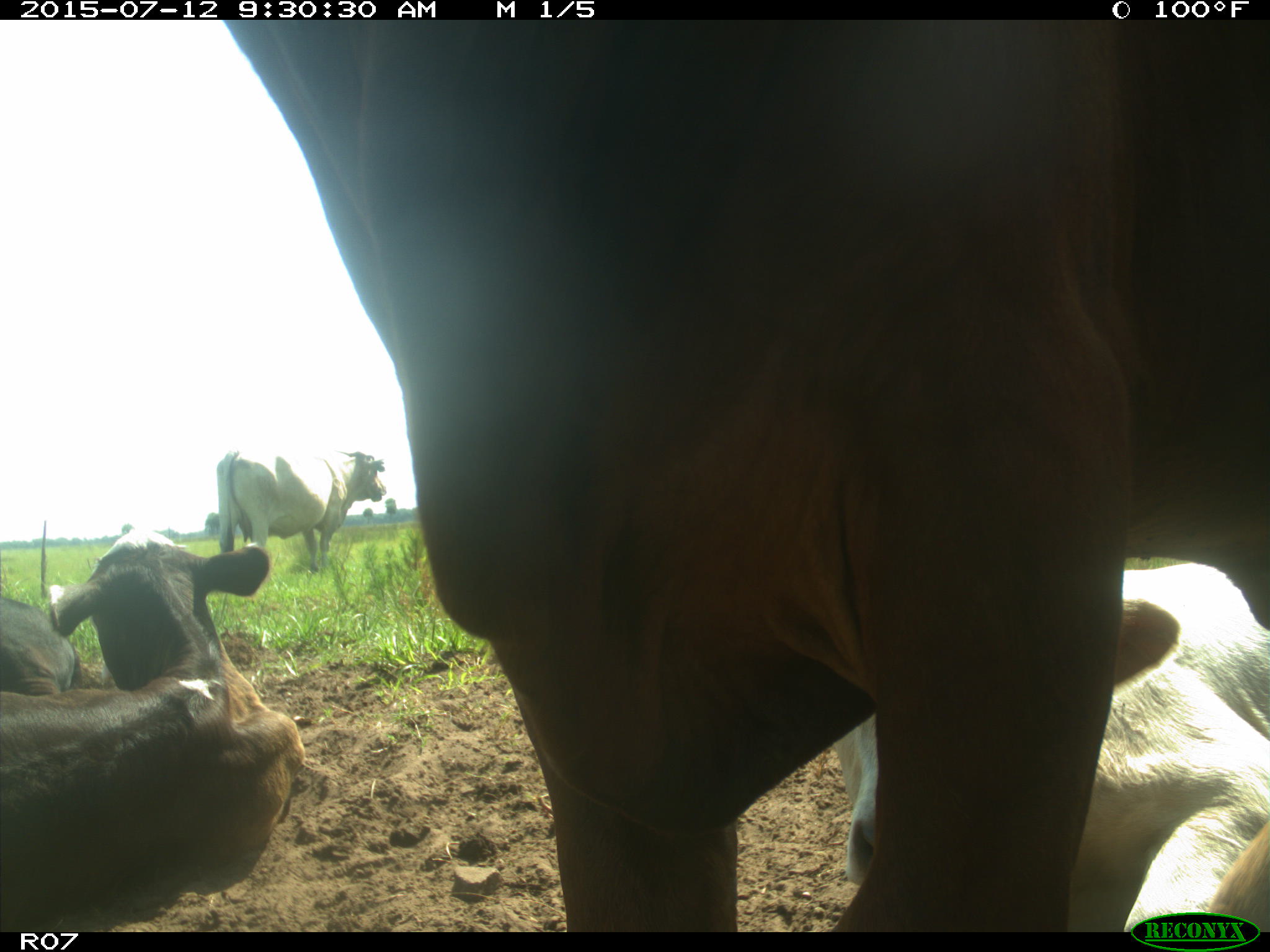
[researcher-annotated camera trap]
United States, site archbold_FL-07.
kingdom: Animalia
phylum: Chordata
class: Mammalia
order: Artiodactyla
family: Bovidae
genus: Bos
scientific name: Bos taurus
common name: domestic cow